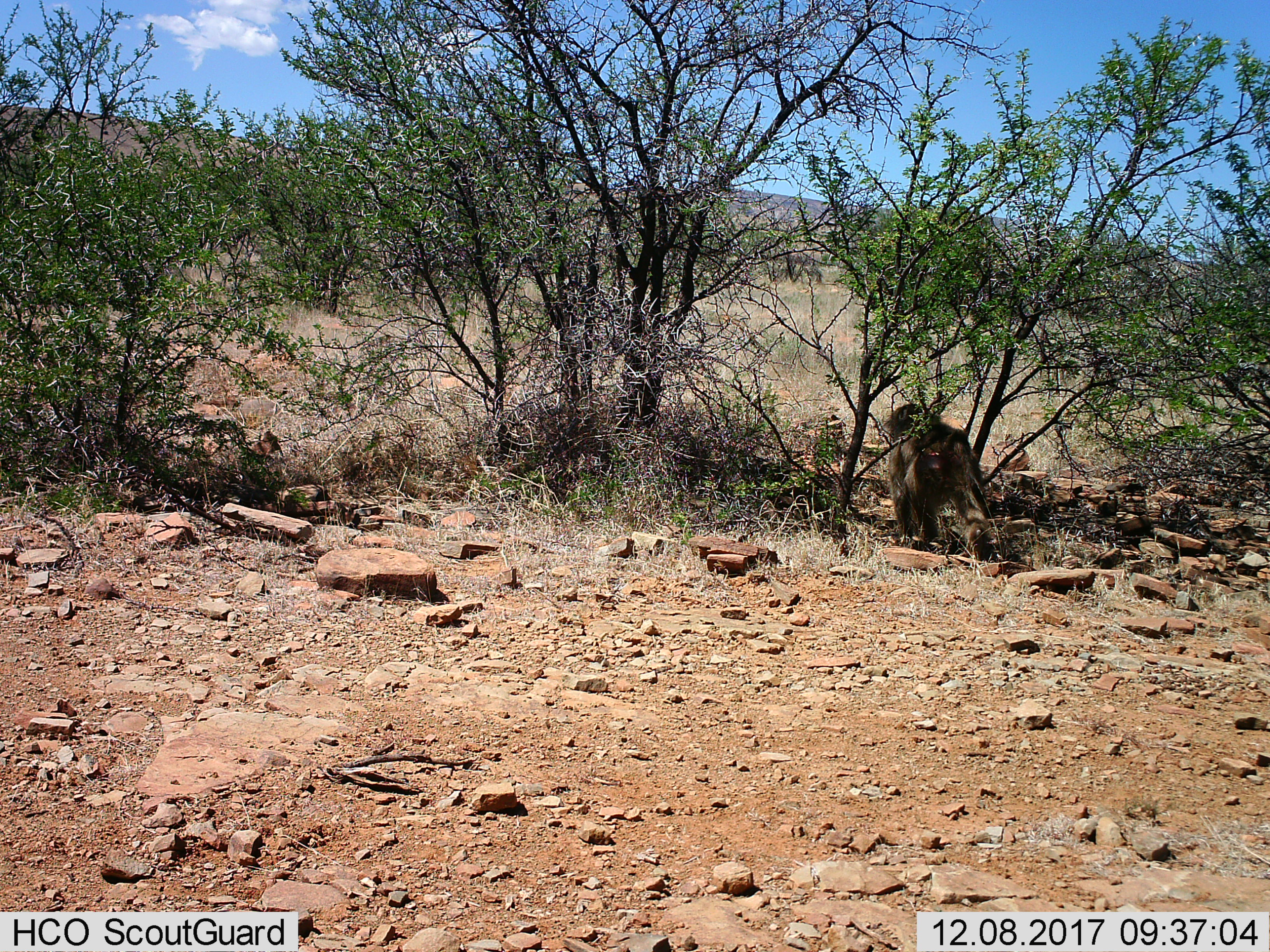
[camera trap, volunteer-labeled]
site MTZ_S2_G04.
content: unidentified animal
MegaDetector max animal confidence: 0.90